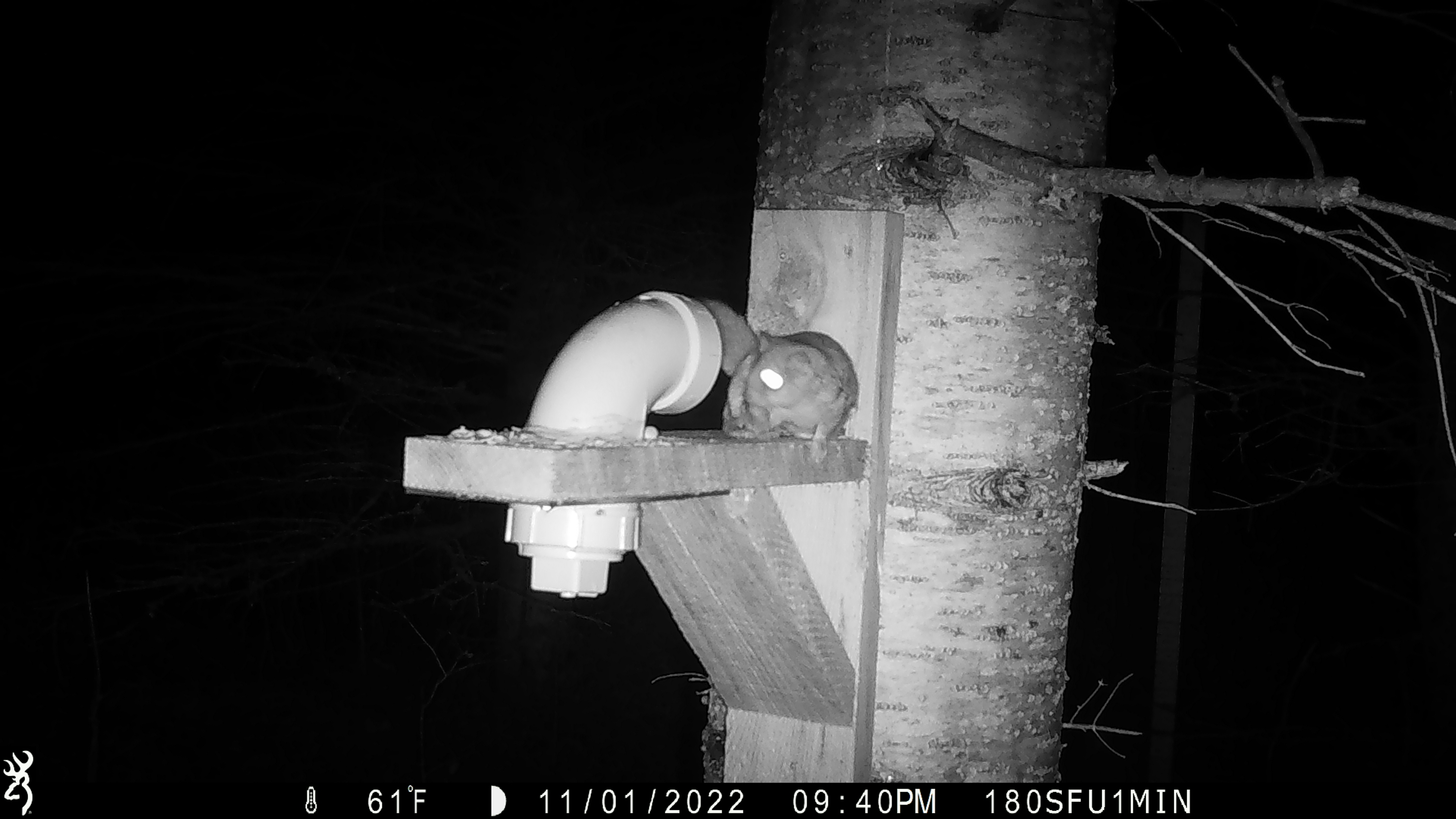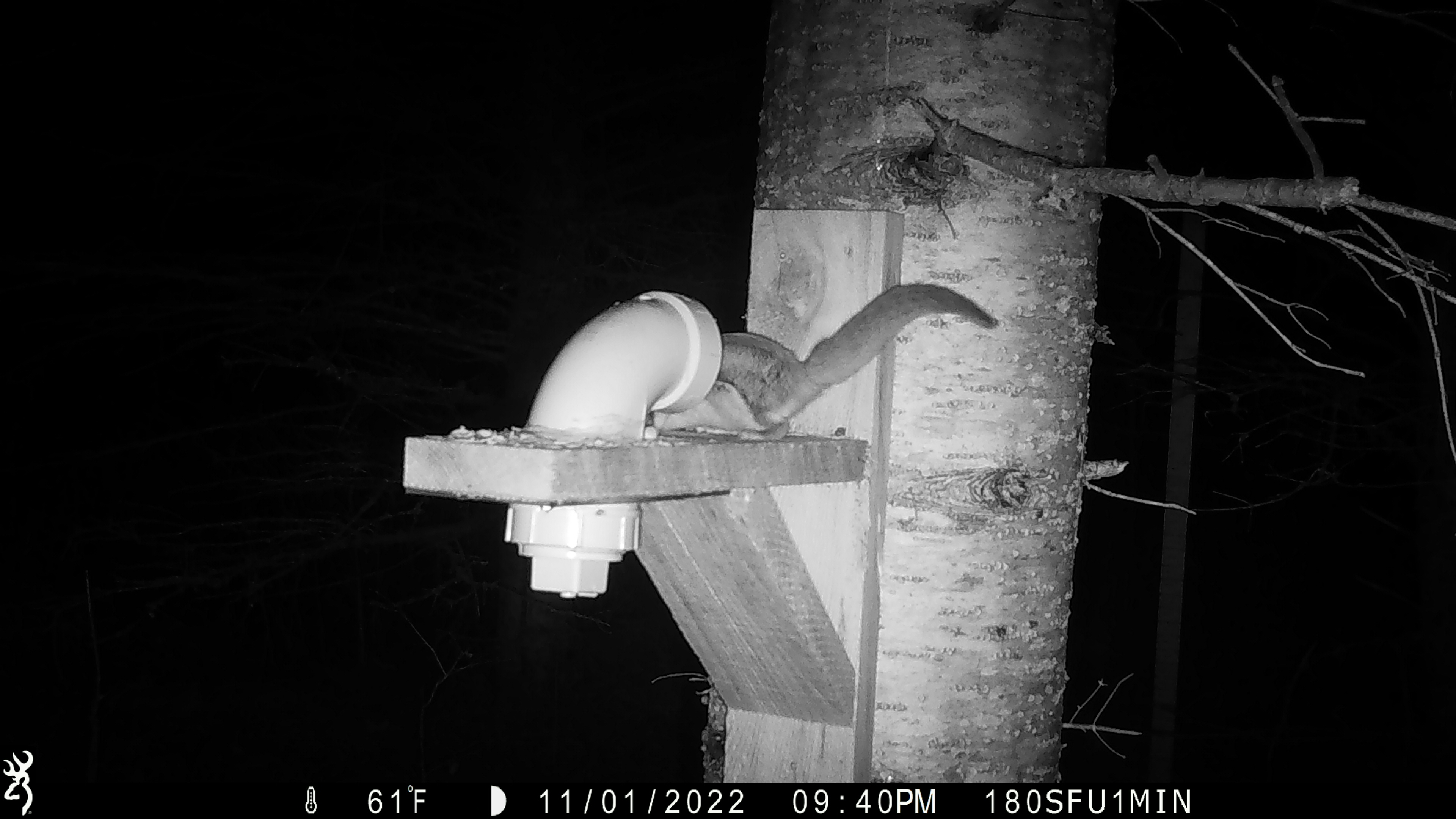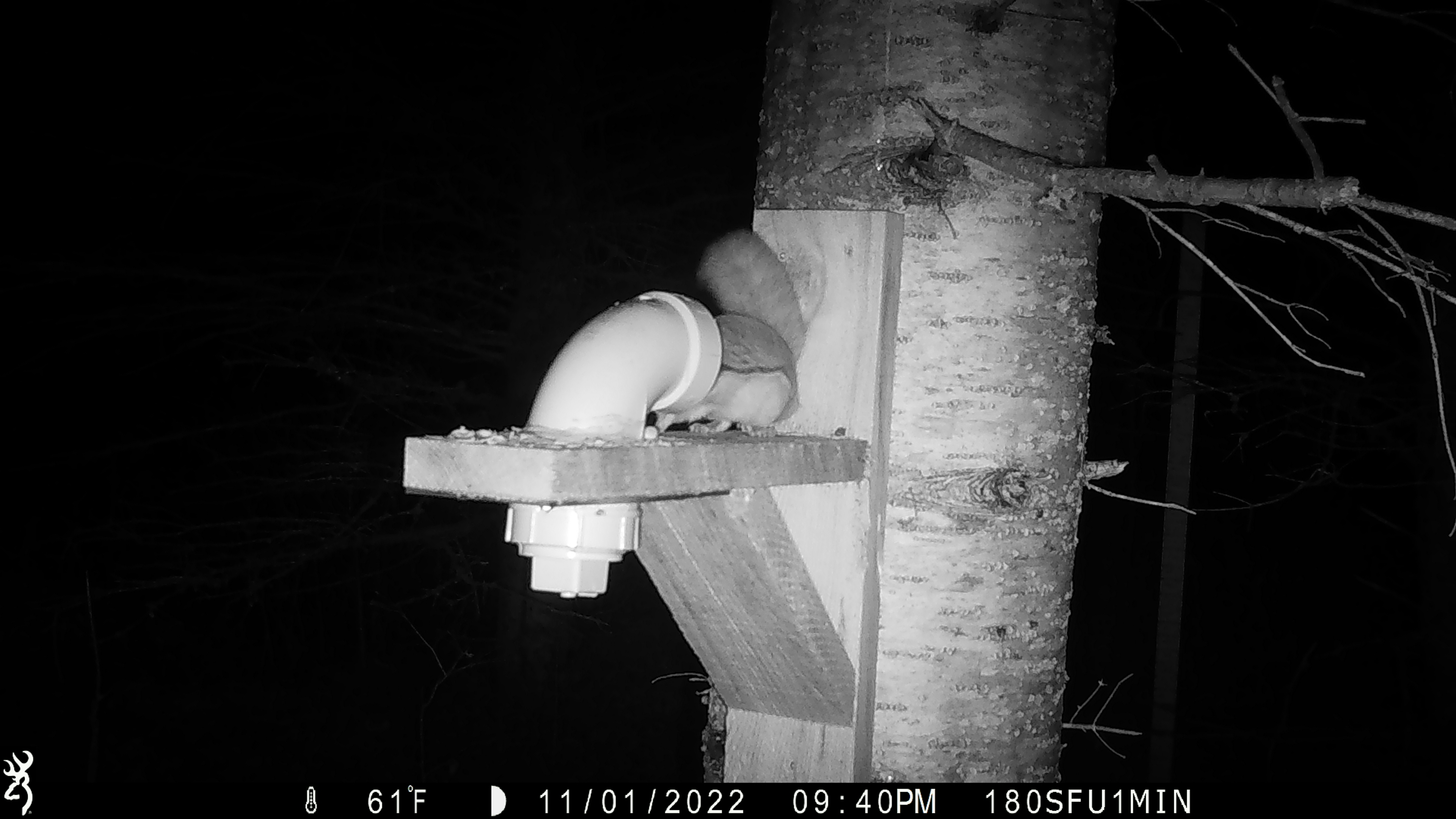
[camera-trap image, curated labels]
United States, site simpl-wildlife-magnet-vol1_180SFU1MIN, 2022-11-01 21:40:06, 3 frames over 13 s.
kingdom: Animalia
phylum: Chordata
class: Mammalia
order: Rodentia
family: Sciuridae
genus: Glaucomys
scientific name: Glaucomys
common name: flying squirrel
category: flying squirrel sp.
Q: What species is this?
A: Flying squirrel sp. (flying squirrel) (Glaucomys).